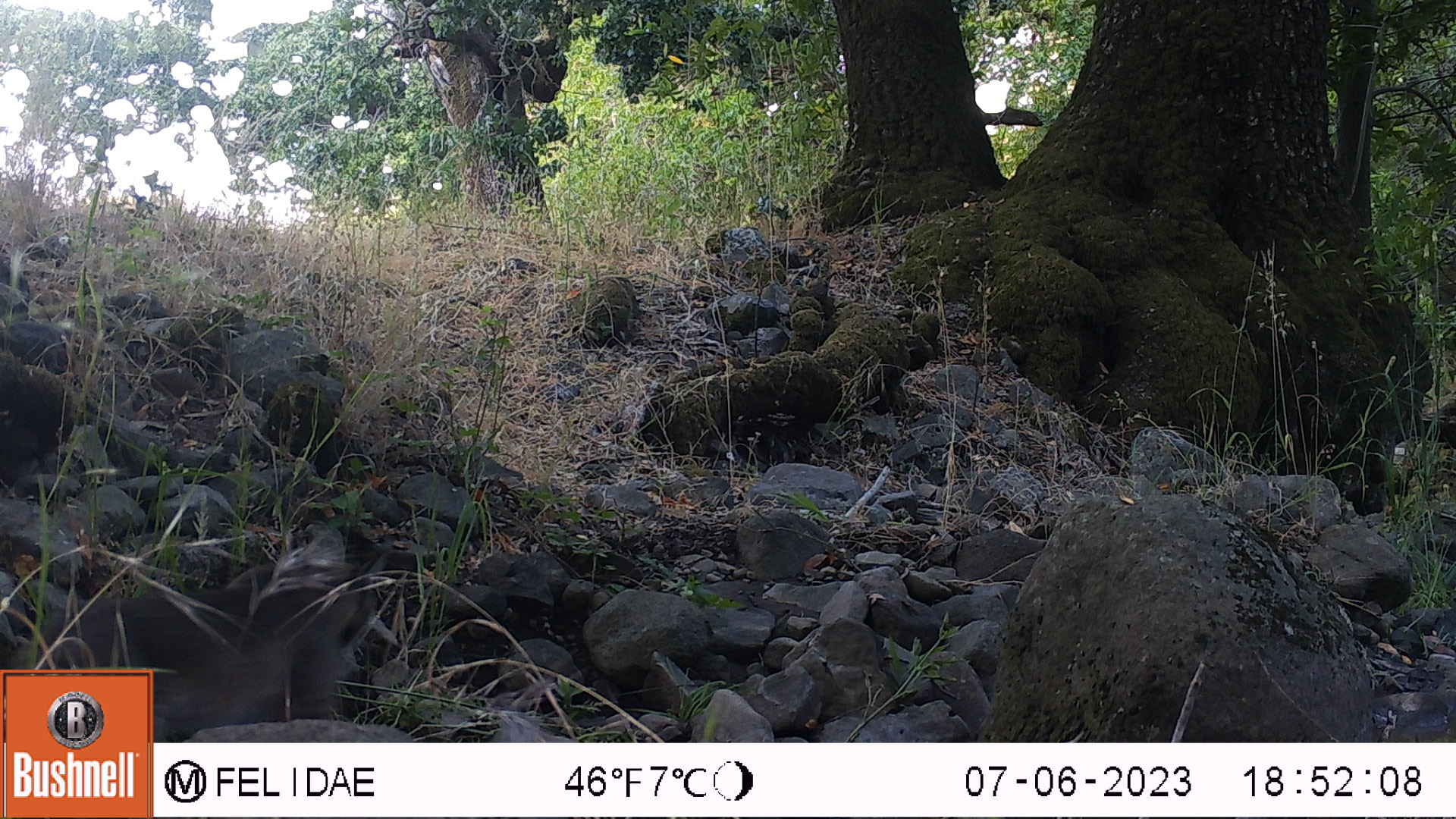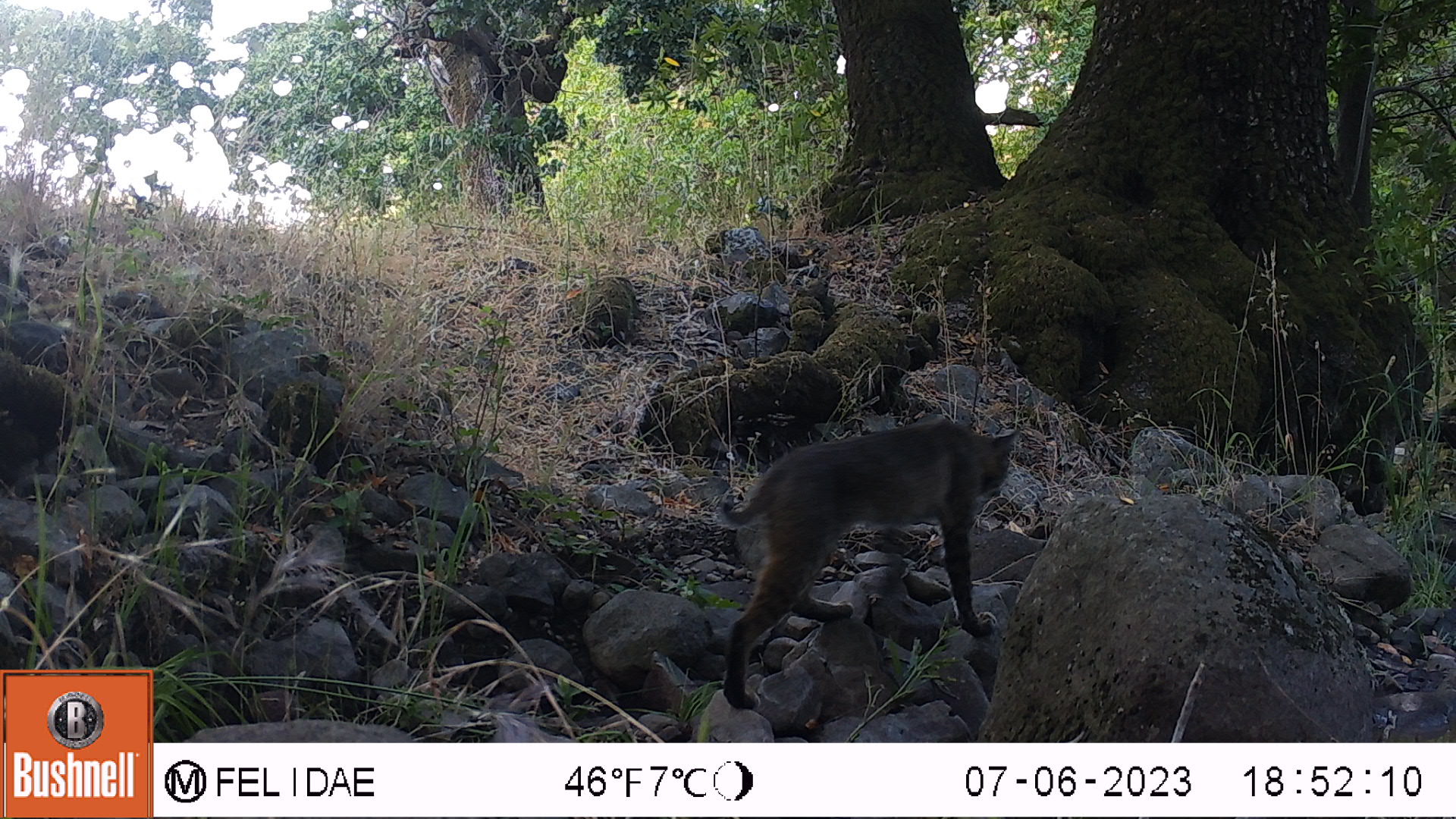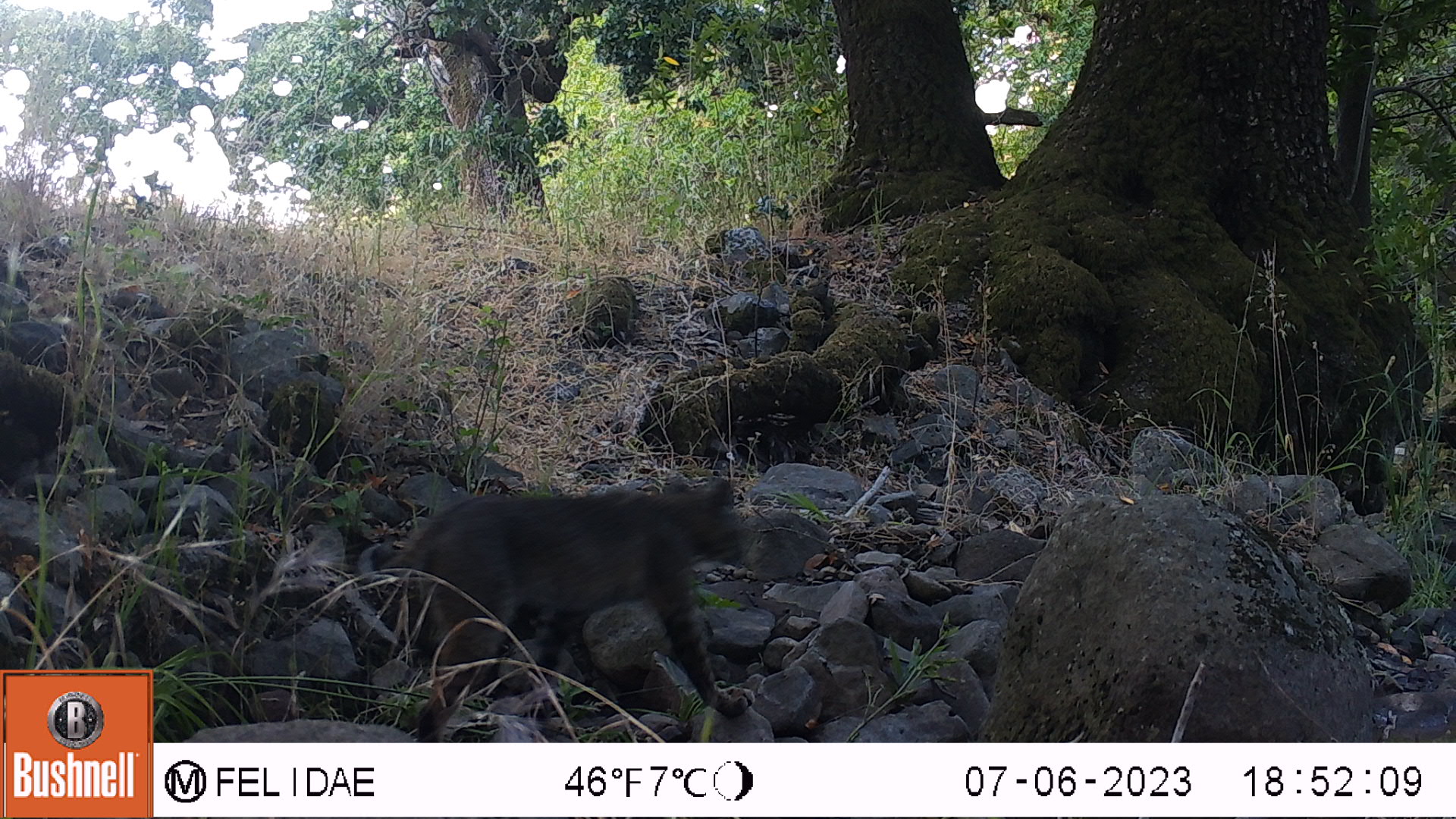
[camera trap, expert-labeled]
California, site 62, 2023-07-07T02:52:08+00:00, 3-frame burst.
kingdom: Animalia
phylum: Chordata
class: Mammalia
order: Carnivora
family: Felidae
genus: Lynx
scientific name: Lynx rufus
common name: bobcat